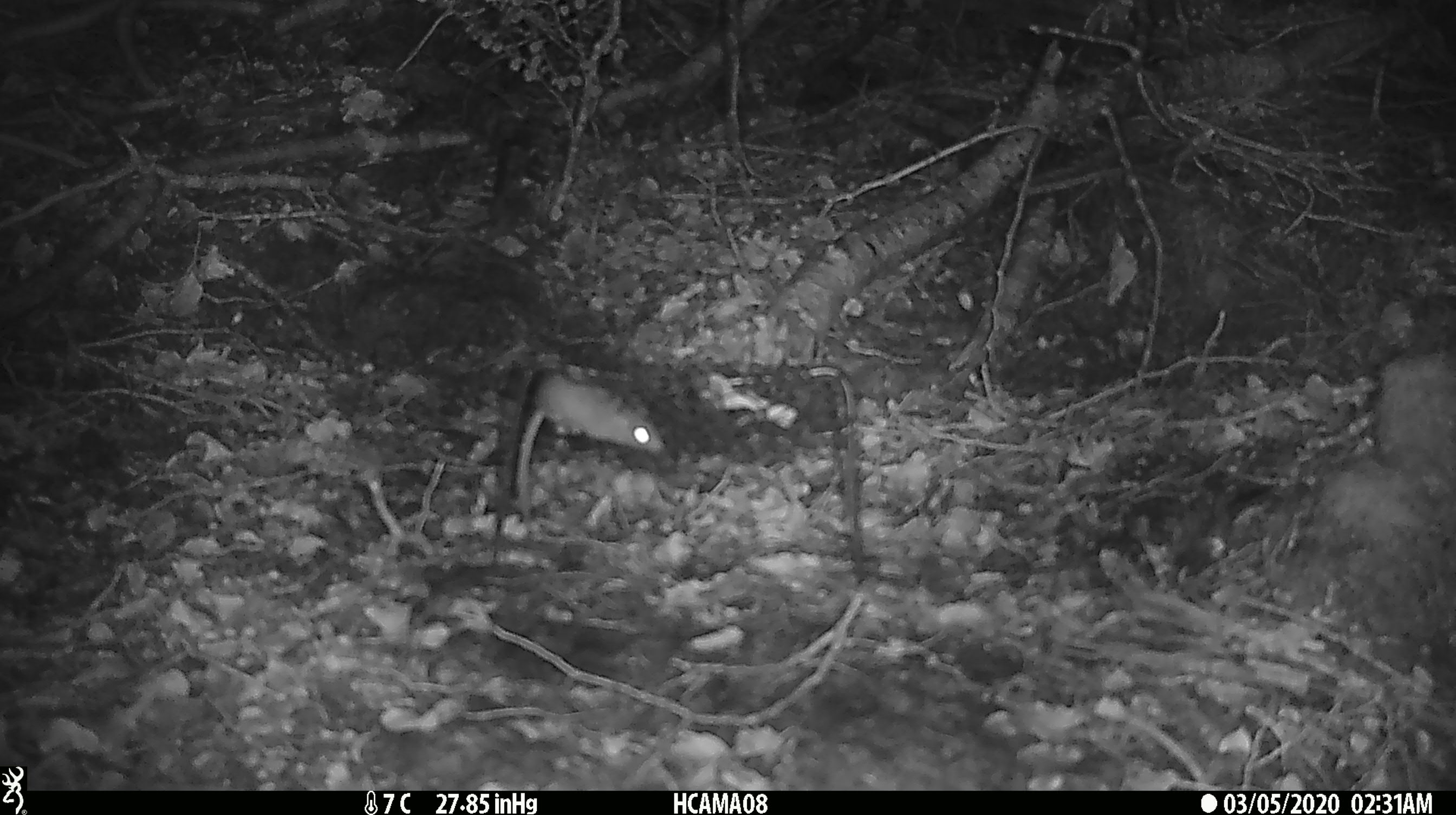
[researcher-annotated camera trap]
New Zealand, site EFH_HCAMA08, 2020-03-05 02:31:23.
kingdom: Animalia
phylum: Chordata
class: Mammalia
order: Rodentia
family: Muridae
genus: Mus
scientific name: Mus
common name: mouse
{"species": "mouse (Mus)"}